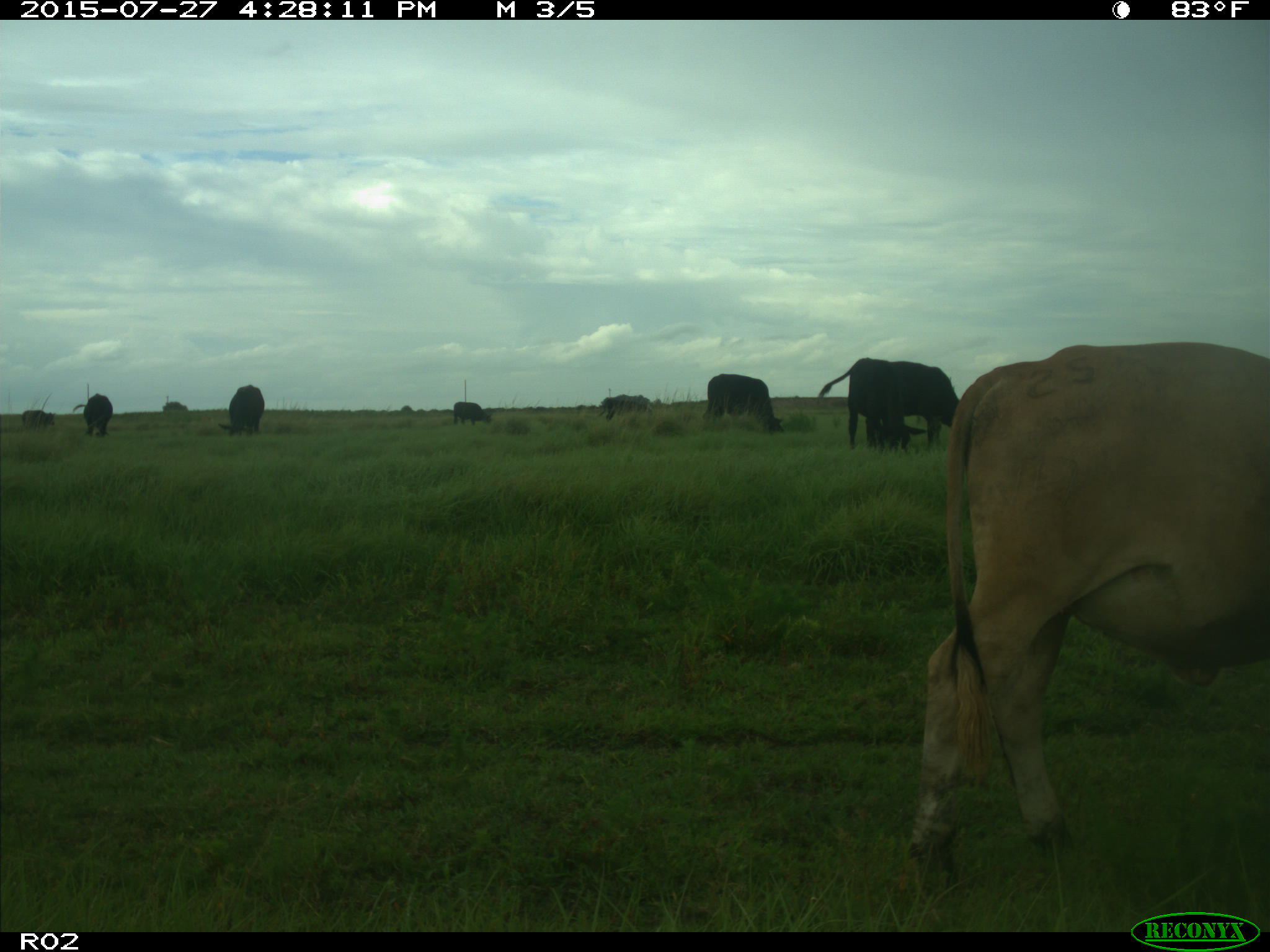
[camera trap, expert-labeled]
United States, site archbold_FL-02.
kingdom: Animalia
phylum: Chordata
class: Mammalia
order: Artiodactyla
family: Bovidae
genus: Bos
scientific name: Bos taurus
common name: domestic cow